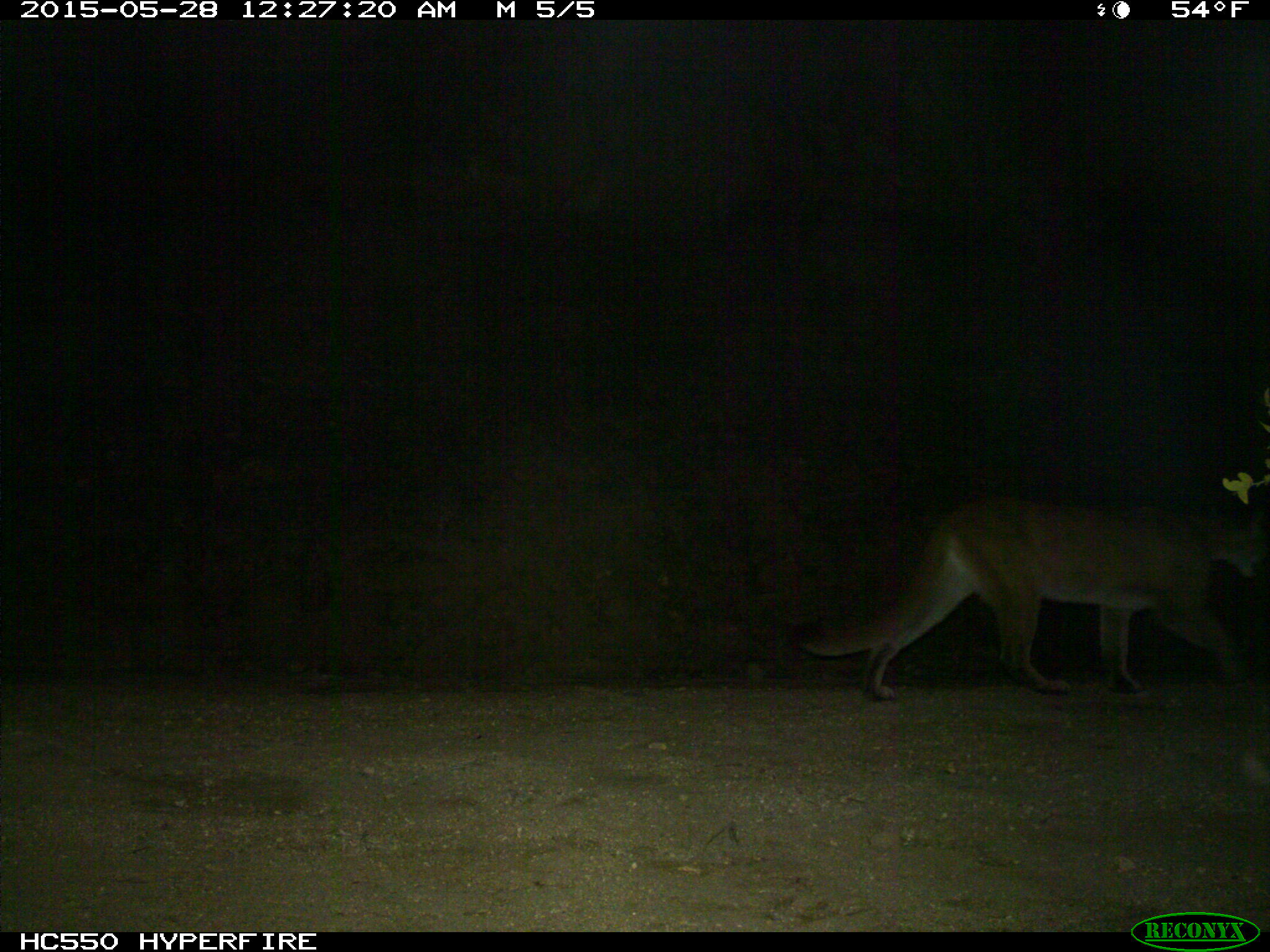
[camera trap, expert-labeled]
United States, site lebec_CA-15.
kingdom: Animalia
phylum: Chordata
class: Mammalia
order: Carnivora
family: Felidae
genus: Puma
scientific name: Puma concolor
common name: mountain lion